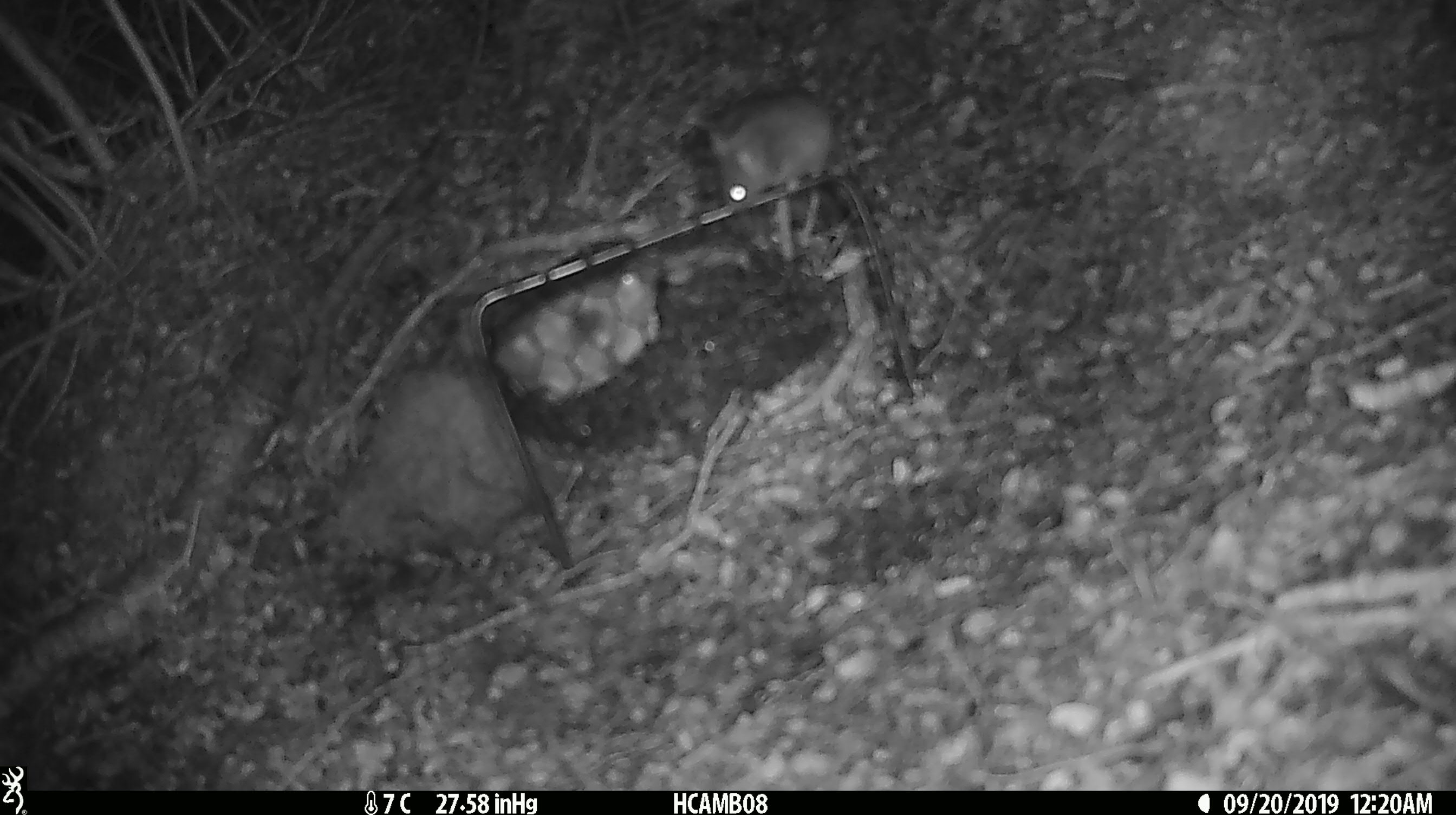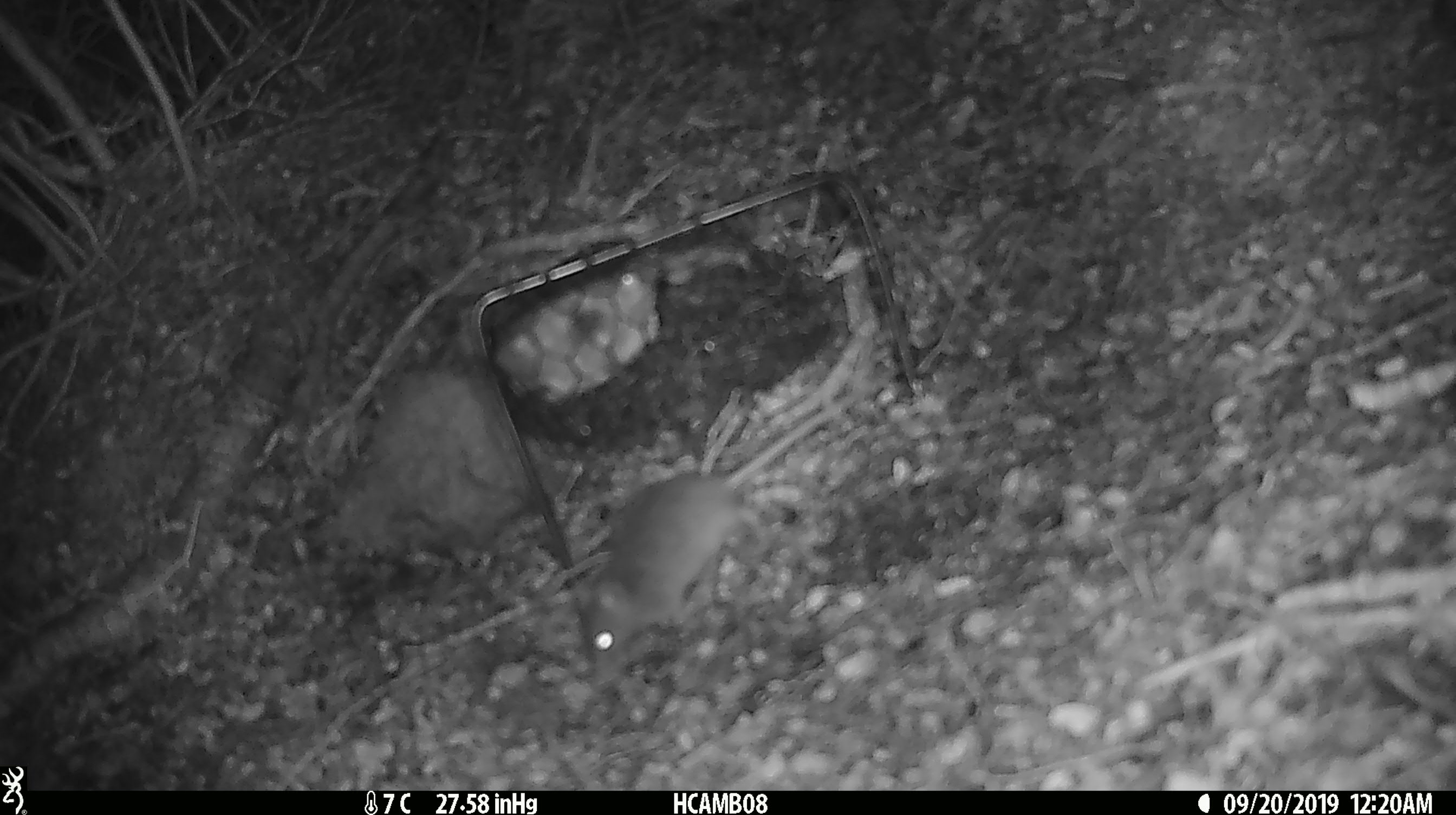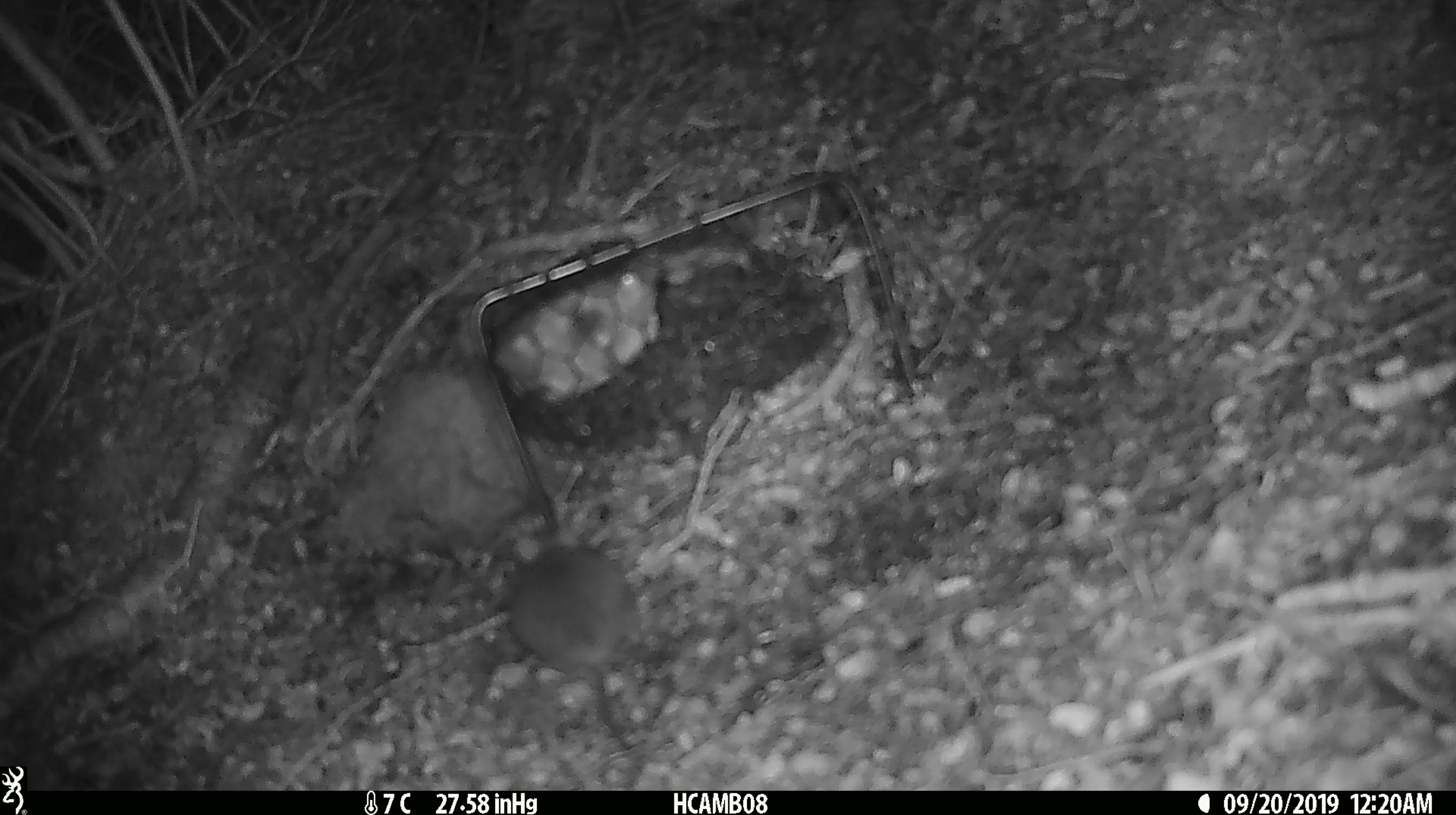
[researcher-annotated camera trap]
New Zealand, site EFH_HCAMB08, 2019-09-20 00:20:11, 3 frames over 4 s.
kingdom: Animalia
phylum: Chordata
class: Mammalia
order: Rodentia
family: Muridae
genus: Mus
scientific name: Mus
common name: mouse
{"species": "mouse (Mus)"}